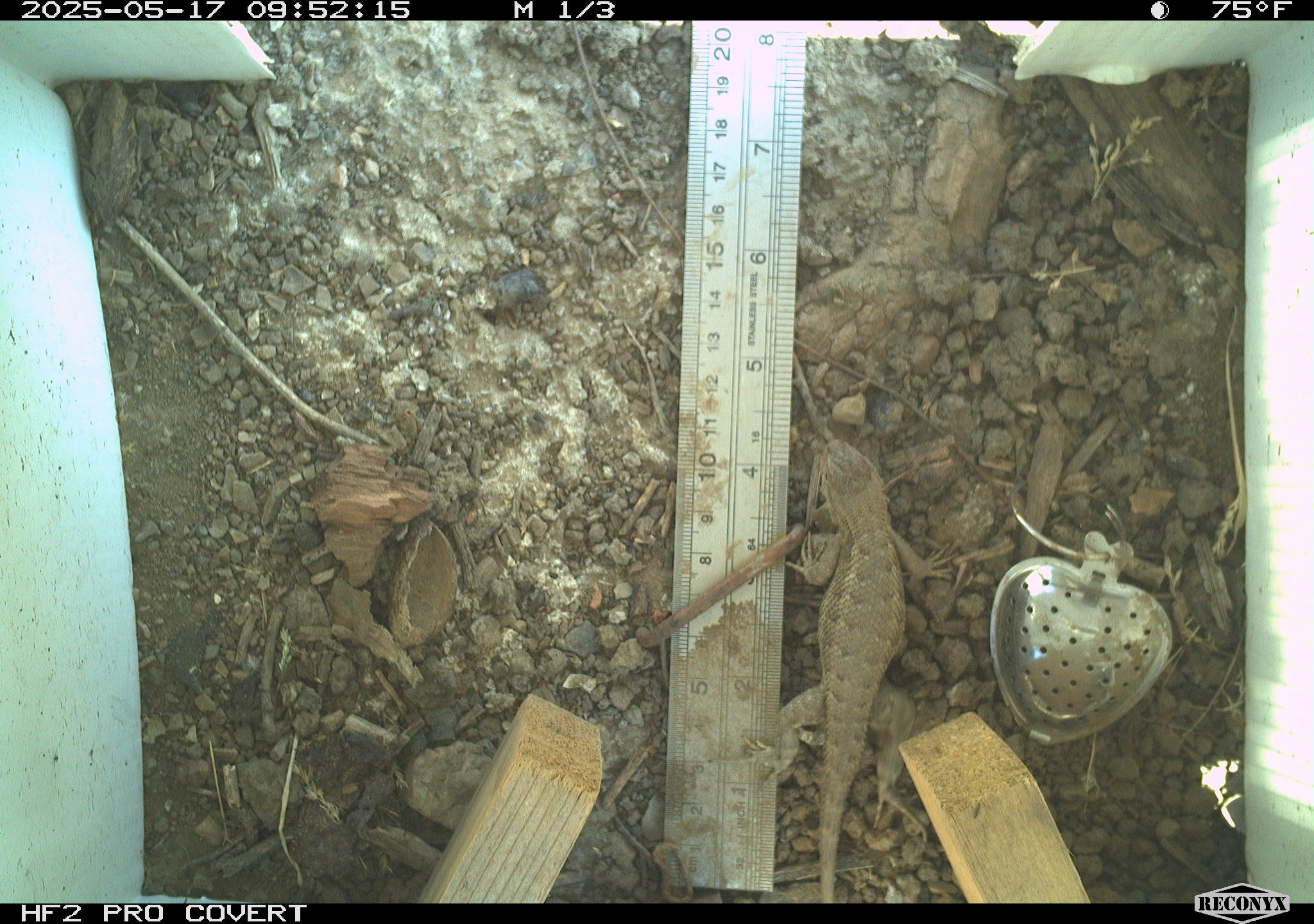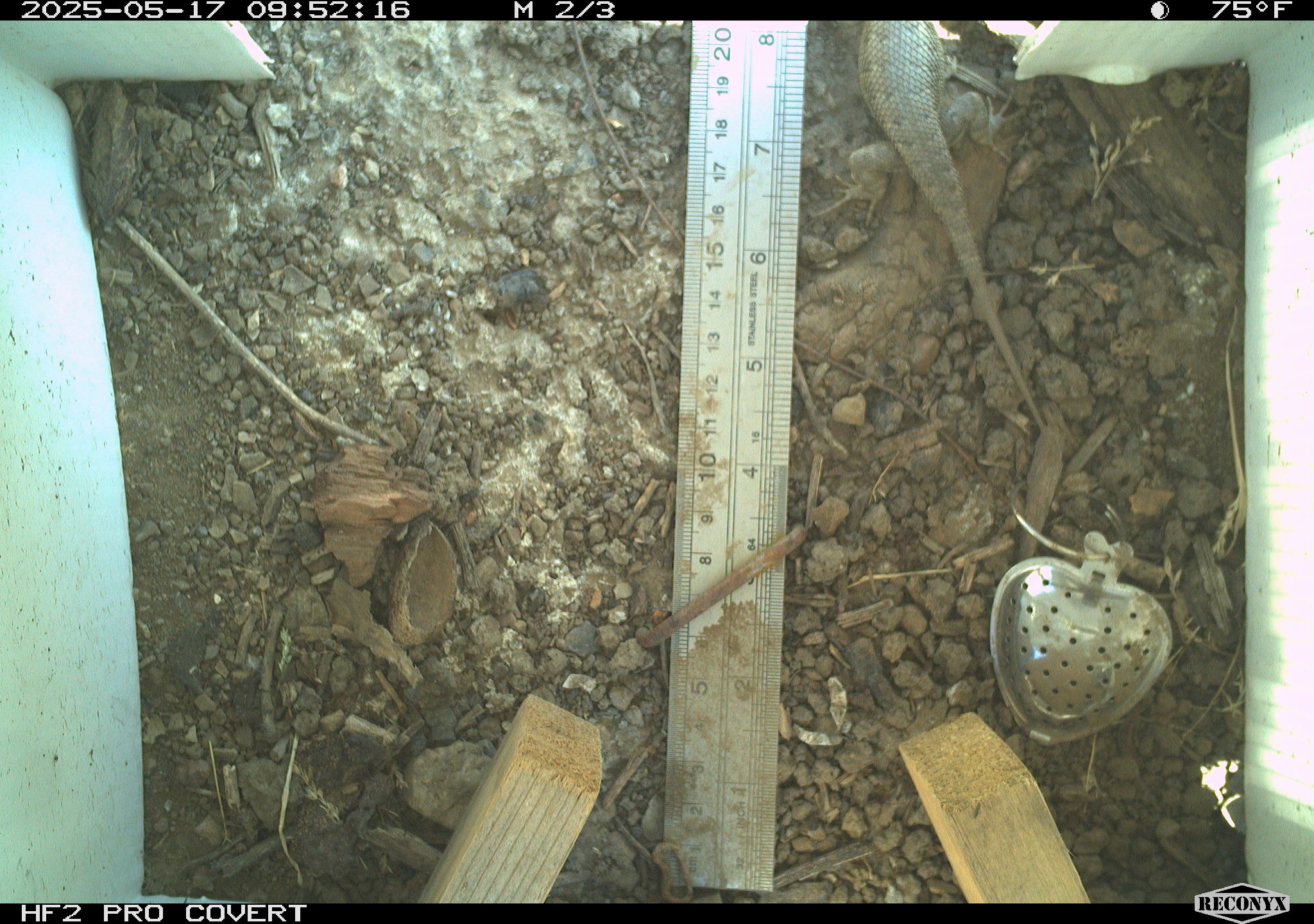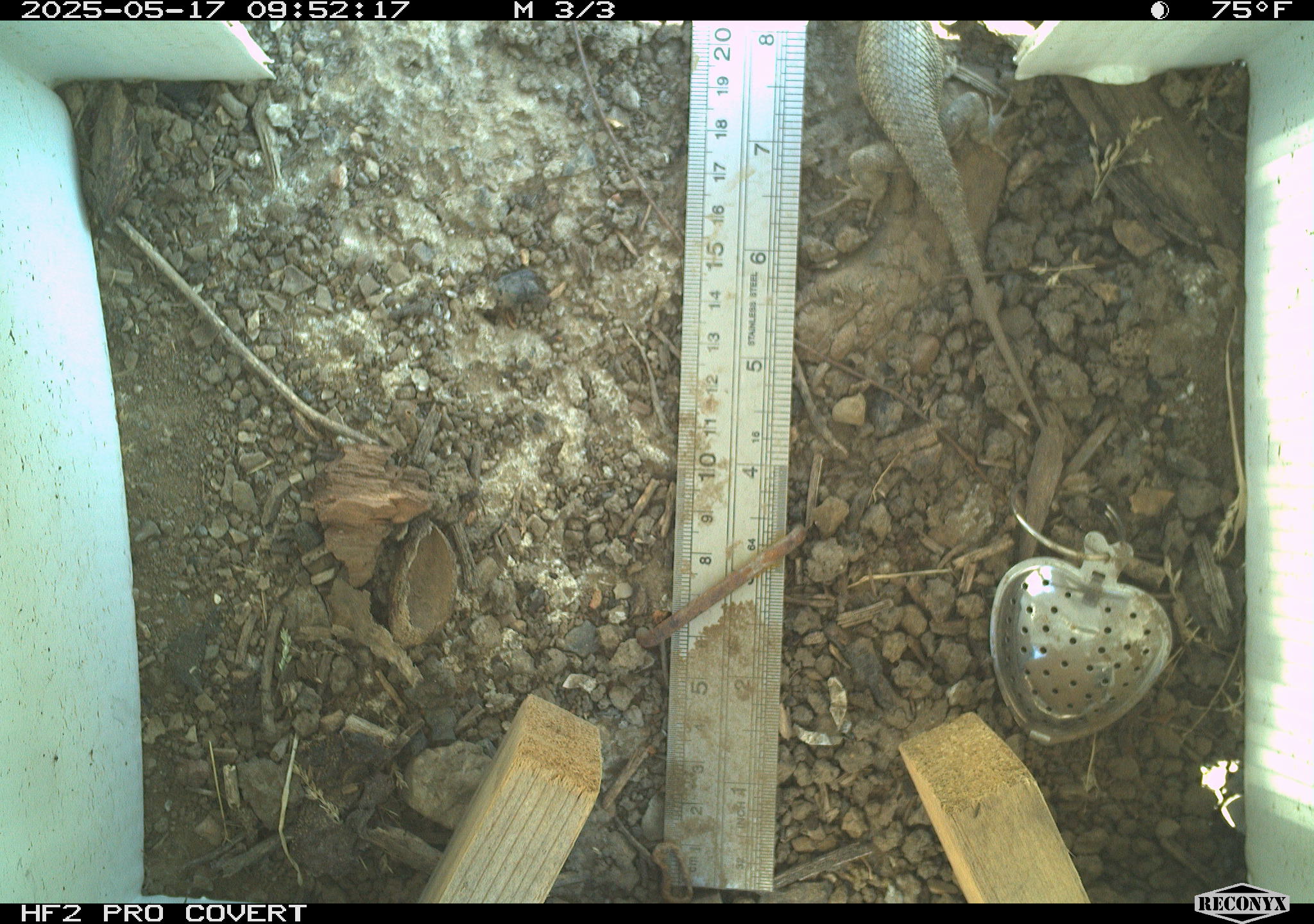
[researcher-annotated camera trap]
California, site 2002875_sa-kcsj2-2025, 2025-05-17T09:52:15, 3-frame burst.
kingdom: Animalia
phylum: Chordata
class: Reptilia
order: Squamata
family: Phrynosomatidae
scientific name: Phrynosomatidae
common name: north american spiny lizards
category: sceloporus/uta species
Sceloporus/uta species (north american spiny lizards) (Phrynosomatidae).